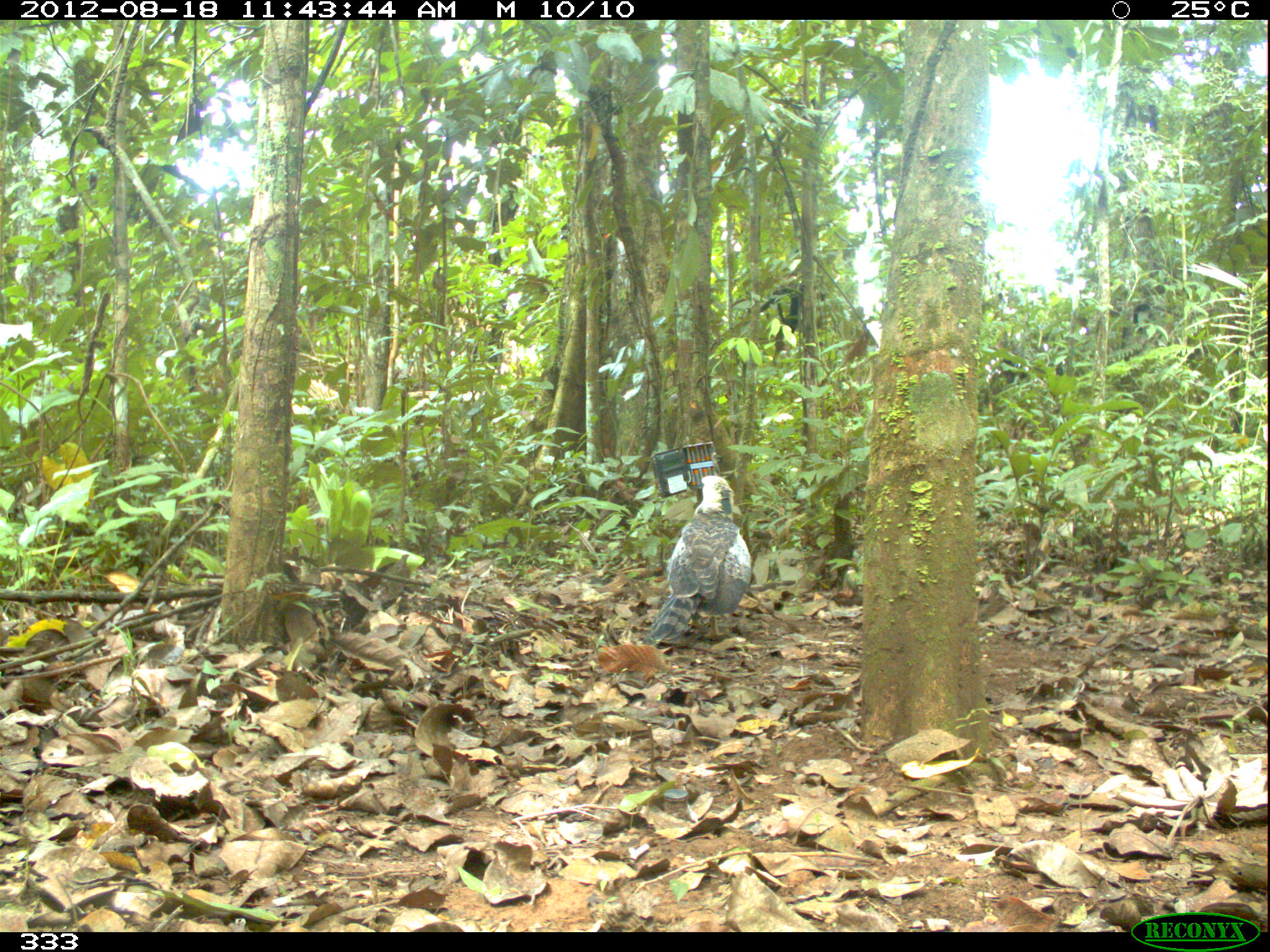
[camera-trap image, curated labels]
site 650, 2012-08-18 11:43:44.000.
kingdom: Animalia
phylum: Chordata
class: Aves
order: Accipitriformes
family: Accipitridae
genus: Morphnus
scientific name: Morphnus guianensis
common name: crested eagle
Morphnus guianensis (crested eagle).